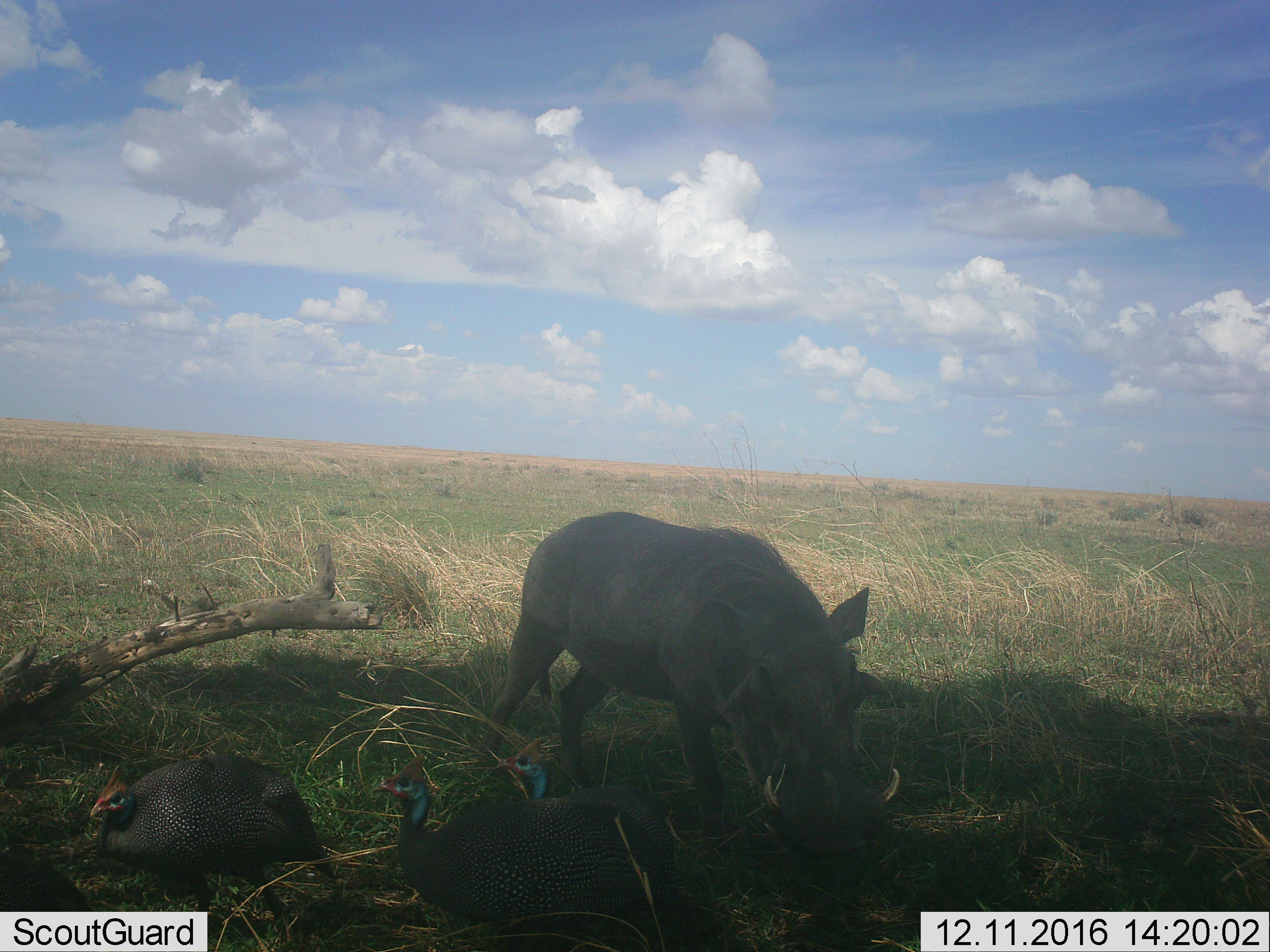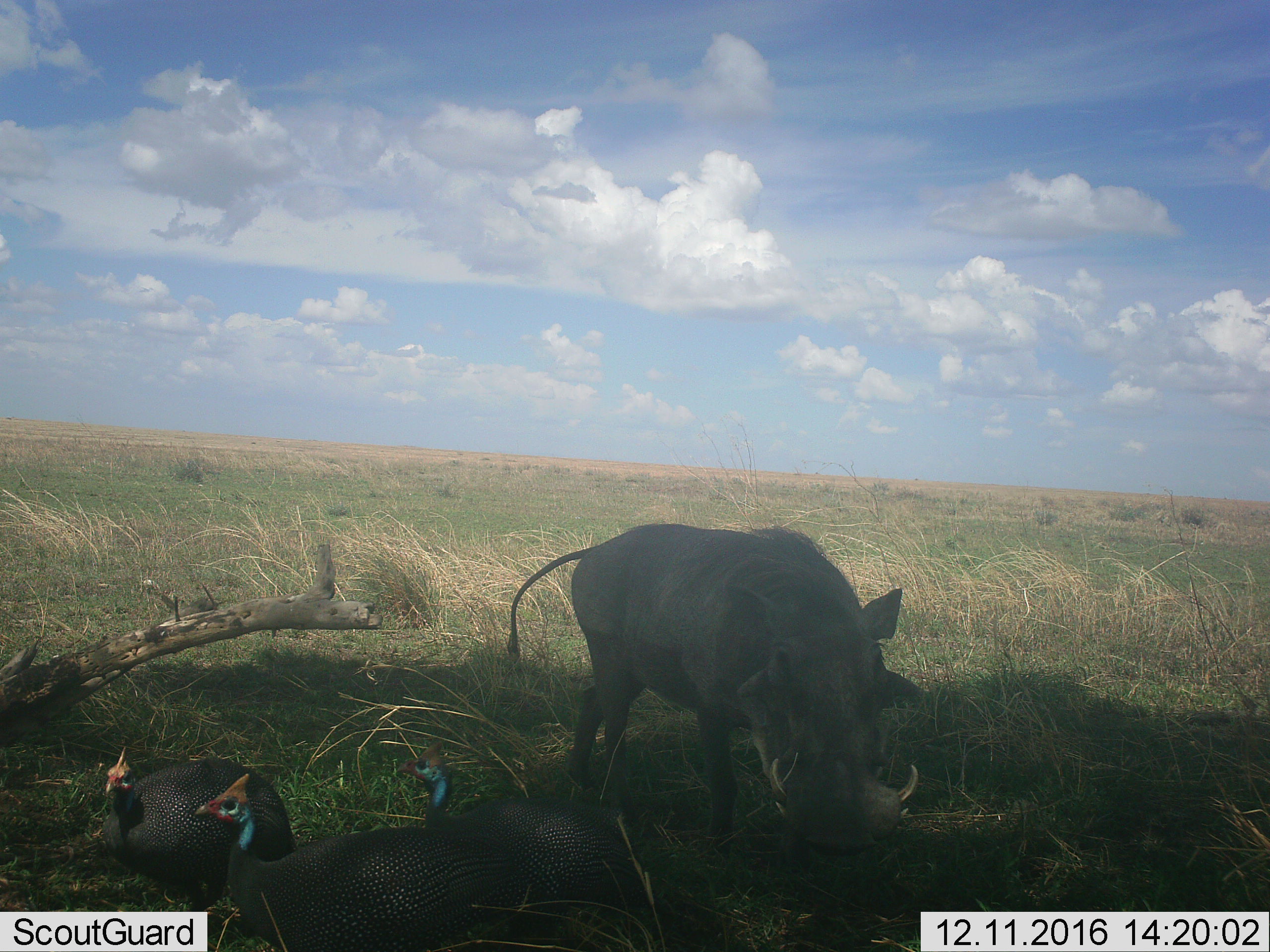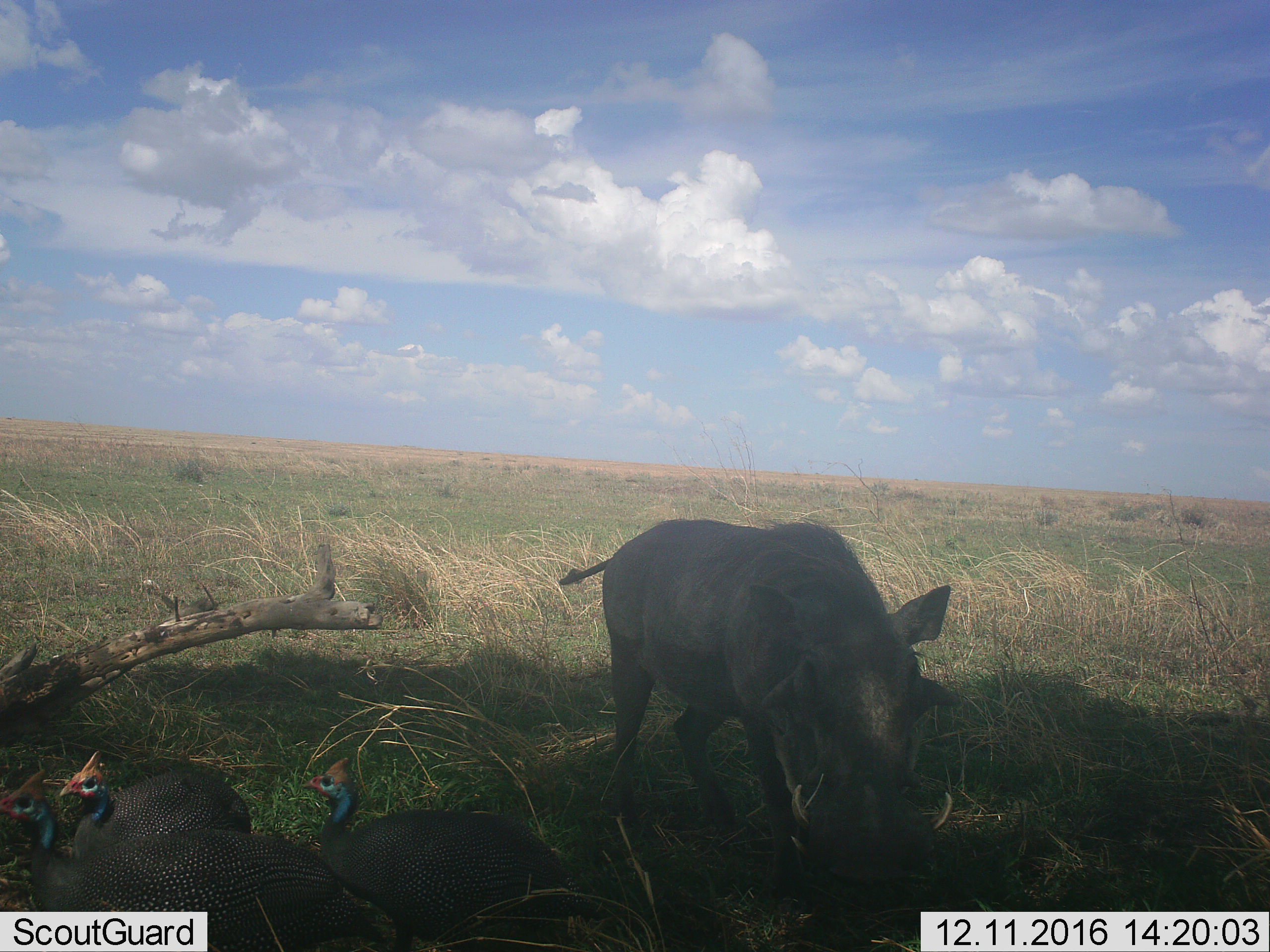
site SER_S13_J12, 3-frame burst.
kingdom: Animalia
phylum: Chordata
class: Aves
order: Galliformes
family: Numididae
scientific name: Numididae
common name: guineafowl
Guineafowl (Numididae), count 3. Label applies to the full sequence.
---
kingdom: Animalia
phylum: Chordata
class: Mammalia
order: Artiodactyla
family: Suidae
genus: Phacochoerus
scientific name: Phacochoerus africanus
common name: warthog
Warthog (Phacochoerus africanus), count 1. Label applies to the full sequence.